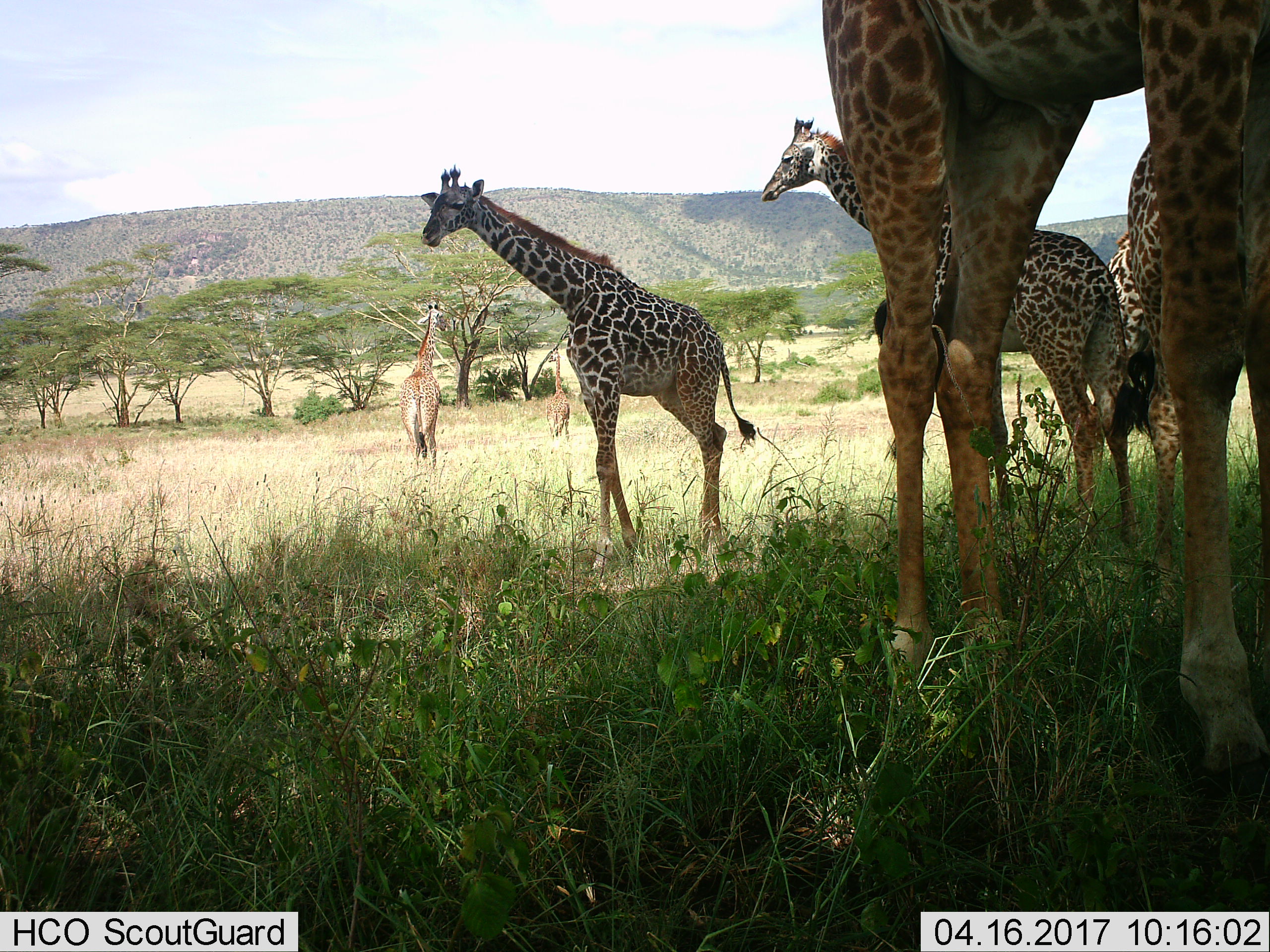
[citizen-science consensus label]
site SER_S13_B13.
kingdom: Animalia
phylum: Chordata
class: Mammalia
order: Artiodactyla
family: Giraffidae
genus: Giraffa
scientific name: Giraffa camelopardalis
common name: giraffe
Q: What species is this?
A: Giraffe (Giraffa camelopardalis).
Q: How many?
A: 7.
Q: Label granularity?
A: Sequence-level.